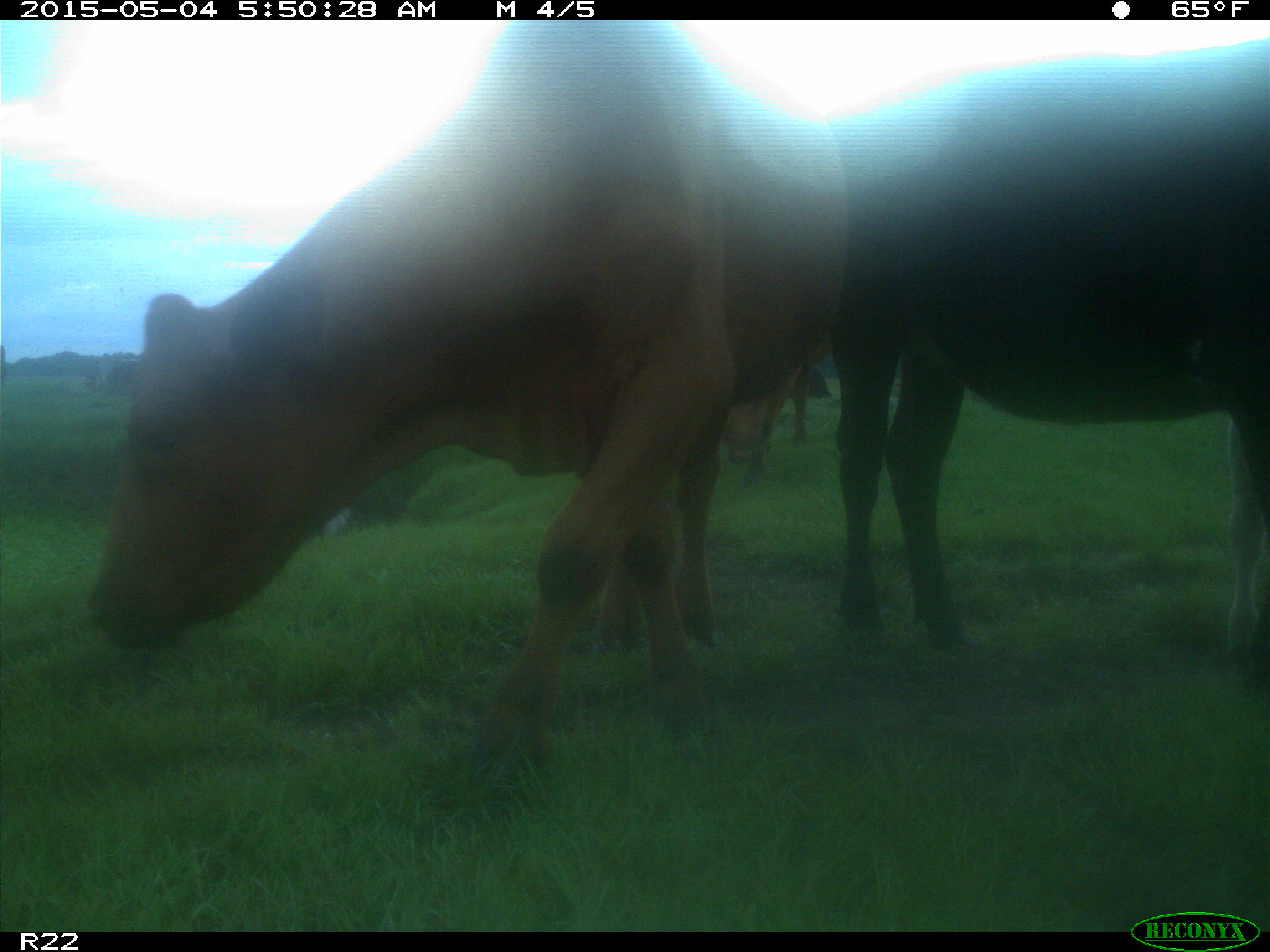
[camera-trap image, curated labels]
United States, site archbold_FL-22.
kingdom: Animalia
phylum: Chordata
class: Mammalia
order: Artiodactyla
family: Bovidae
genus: Bos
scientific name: Bos taurus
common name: domestic cow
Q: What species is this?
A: Bos taurus (domestic cow).